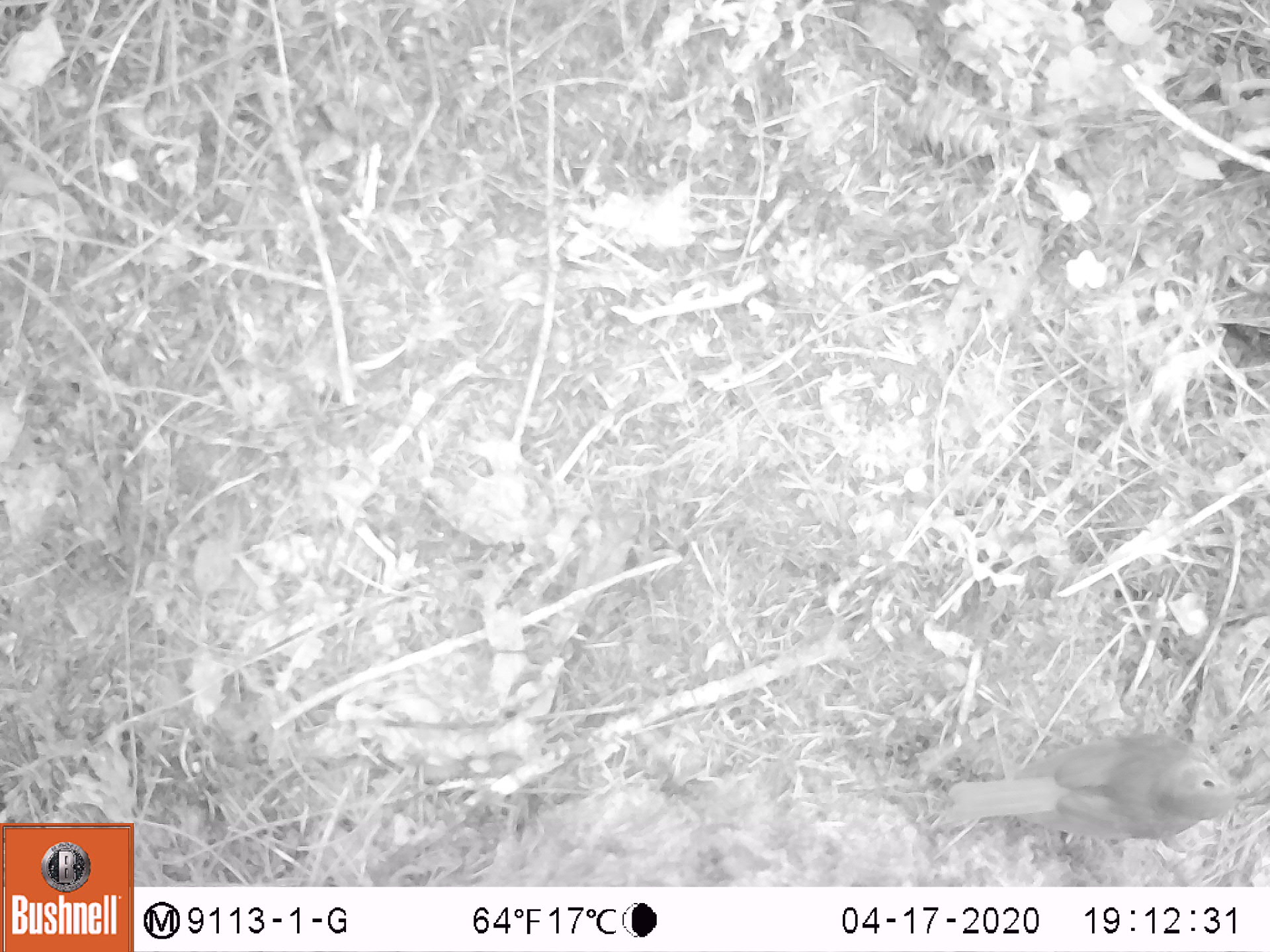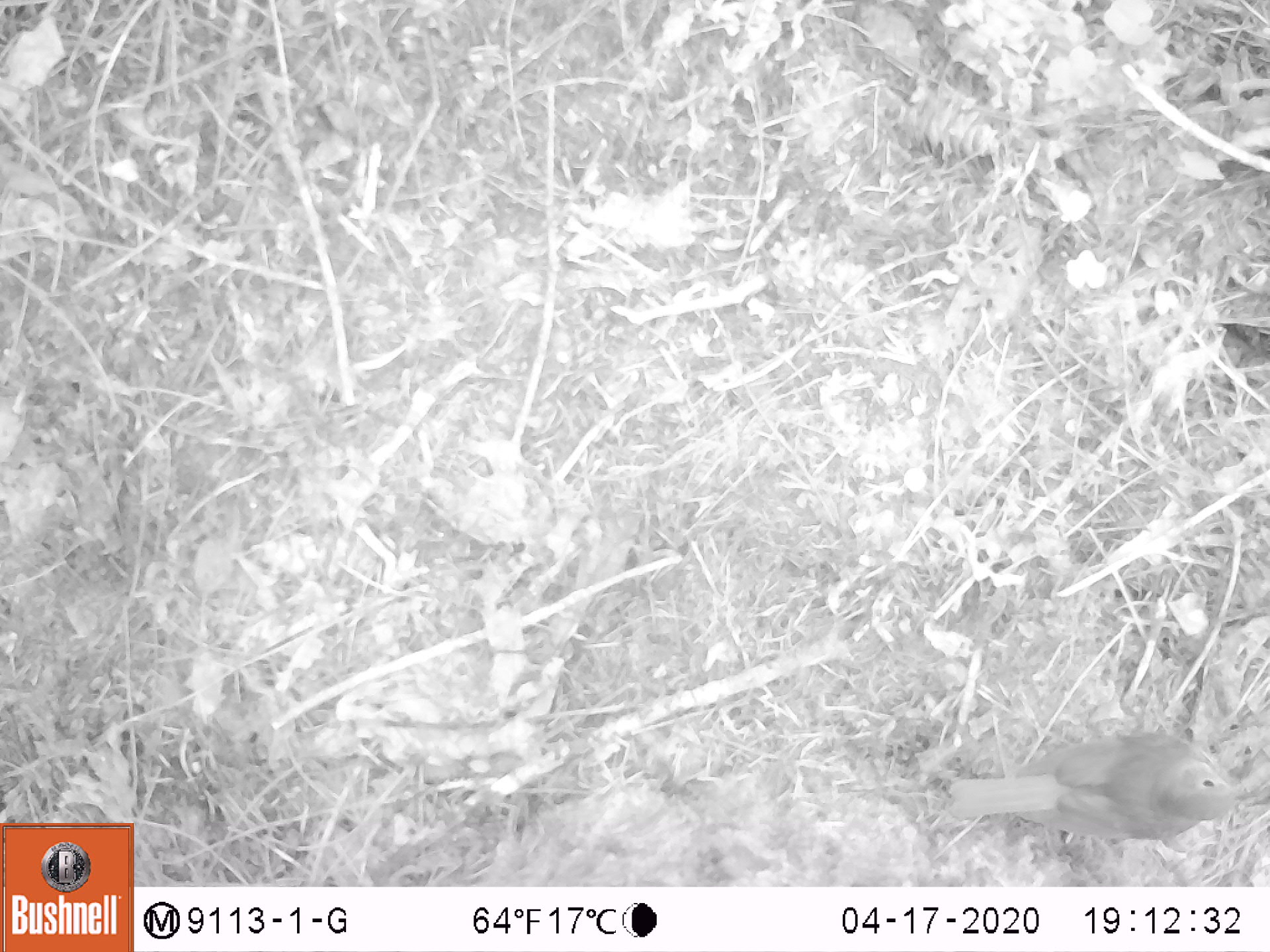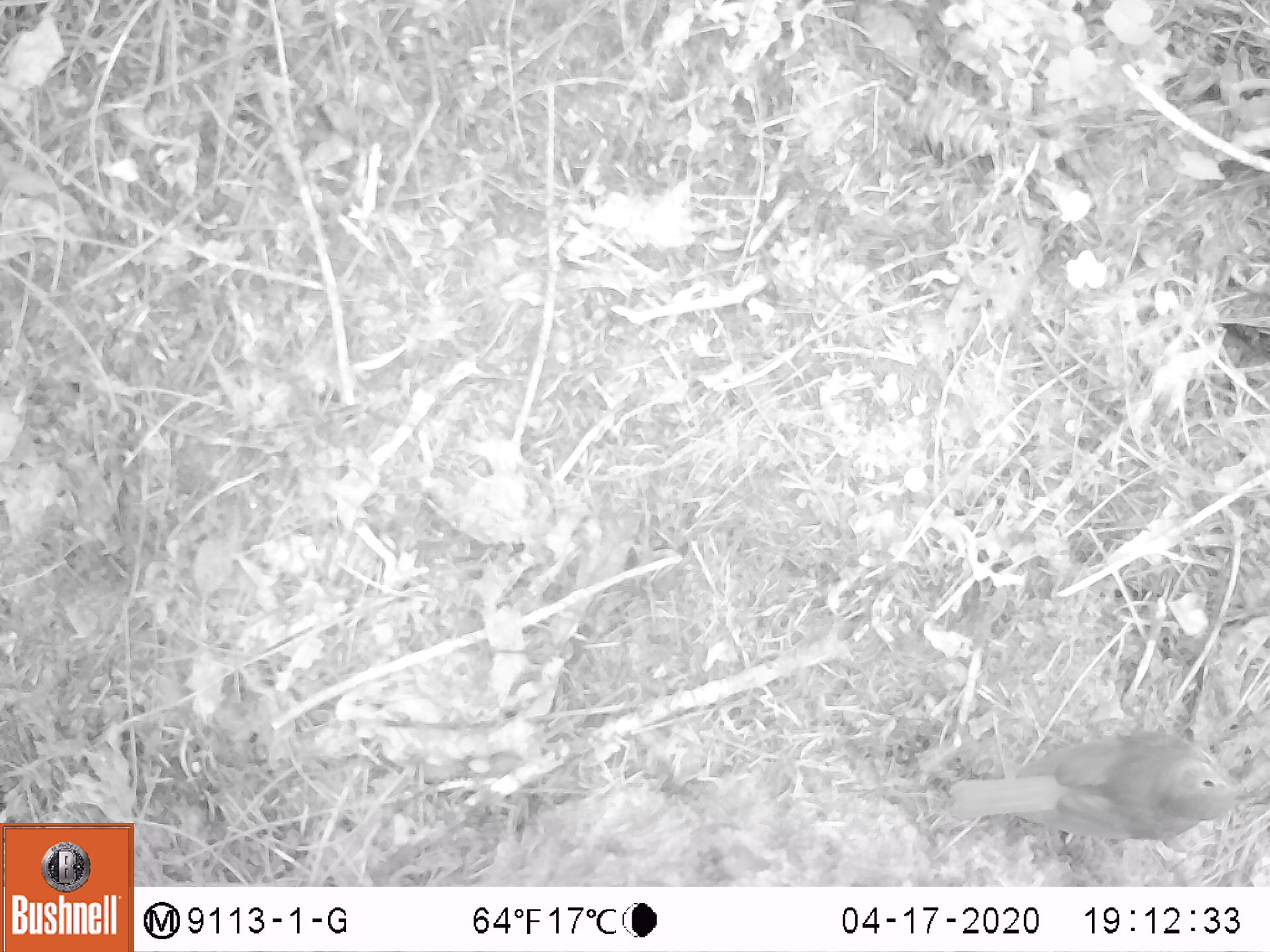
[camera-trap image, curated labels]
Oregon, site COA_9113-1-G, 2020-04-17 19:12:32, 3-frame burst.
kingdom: Animalia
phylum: Chordata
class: Aves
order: Passeriformes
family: Turdidae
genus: Catharus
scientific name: Catharus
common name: brown thrushes and nightingale-thrushes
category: catharus species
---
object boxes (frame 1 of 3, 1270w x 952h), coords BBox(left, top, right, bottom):
catharus species: BBox(940, 729, 1236, 870)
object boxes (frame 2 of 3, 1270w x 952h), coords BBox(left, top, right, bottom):
catharus species: BBox(939, 721, 1248, 850)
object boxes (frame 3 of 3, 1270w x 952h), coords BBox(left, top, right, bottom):
catharus species: BBox(929, 725, 1252, 837)